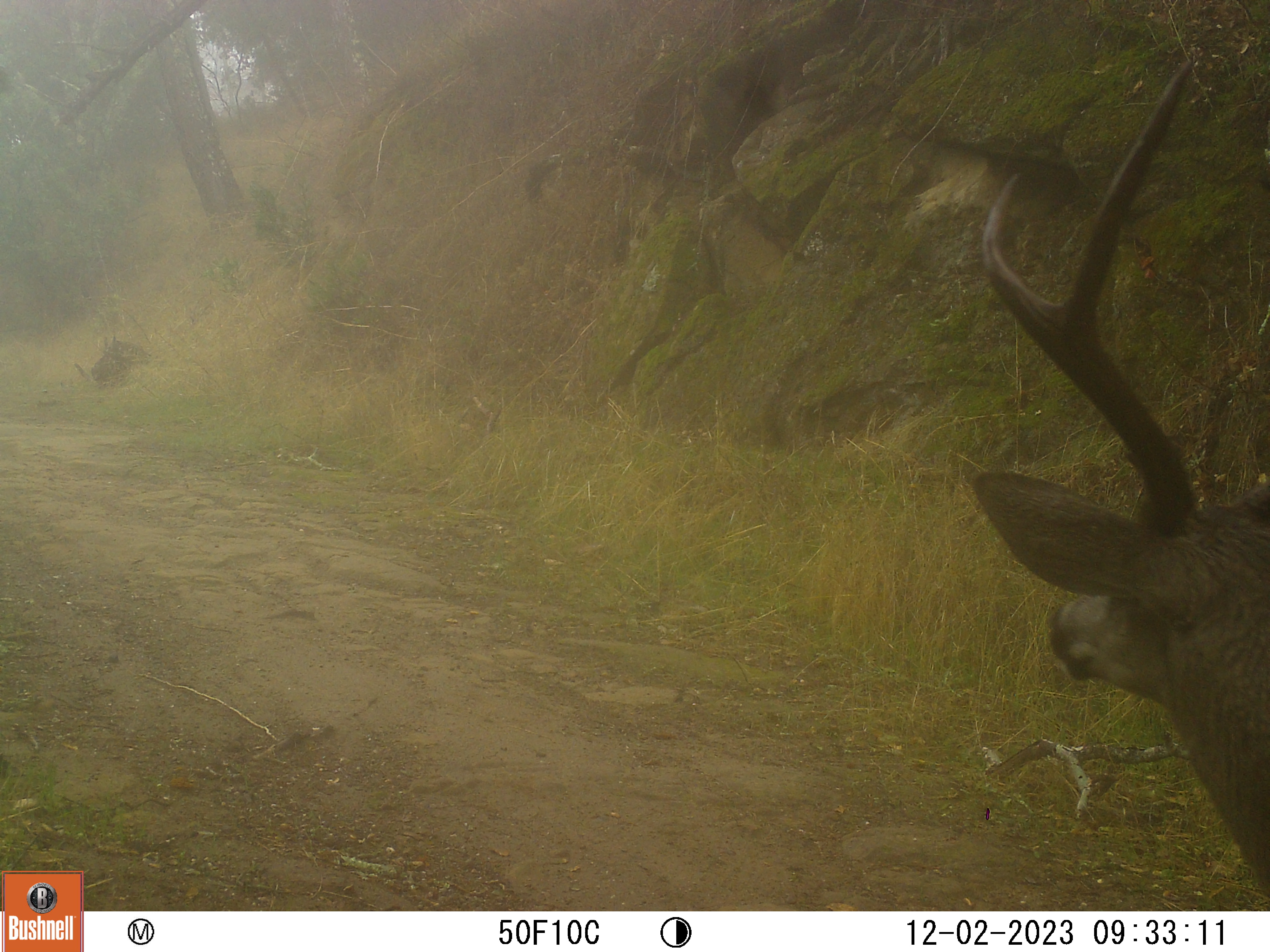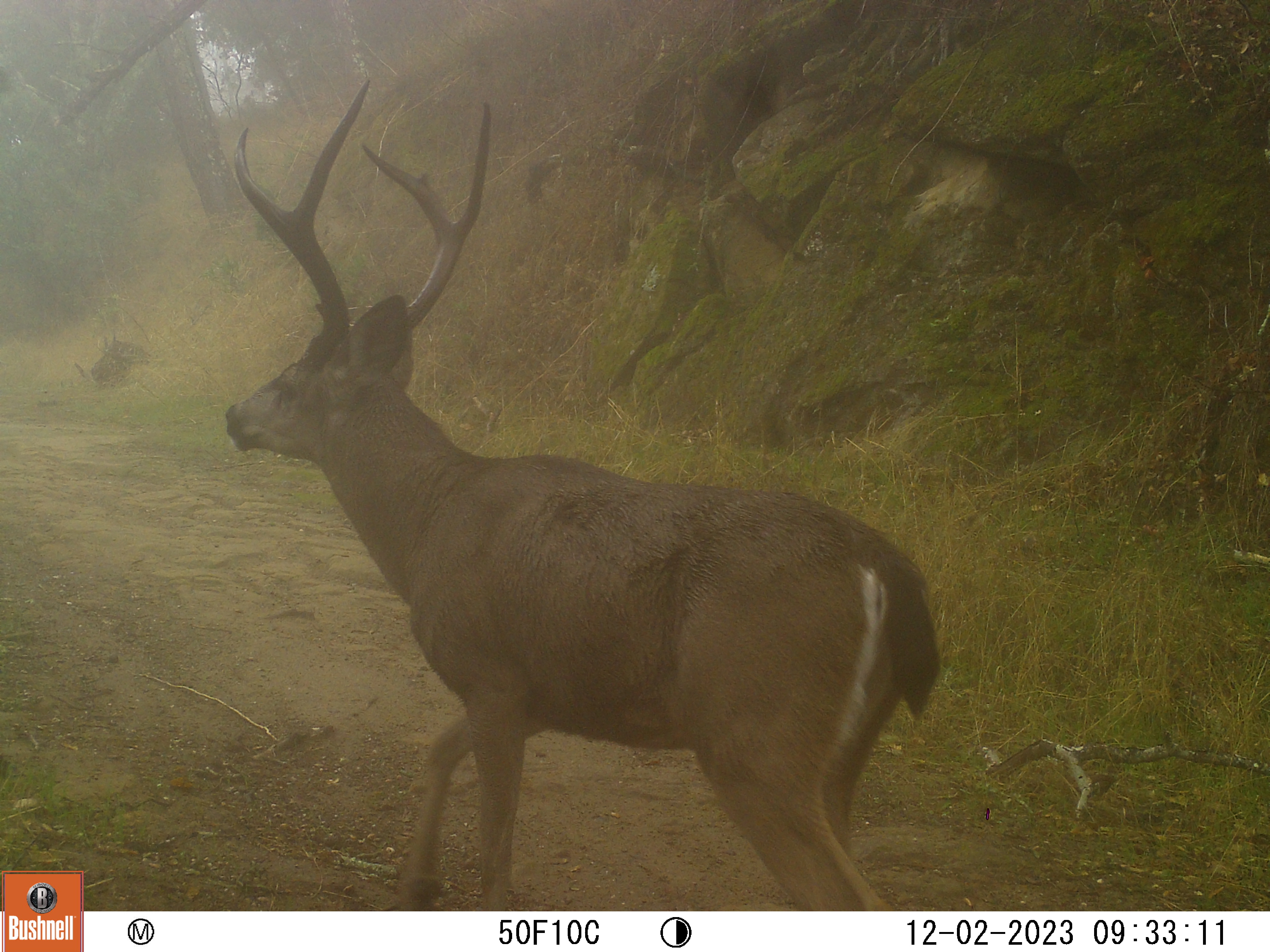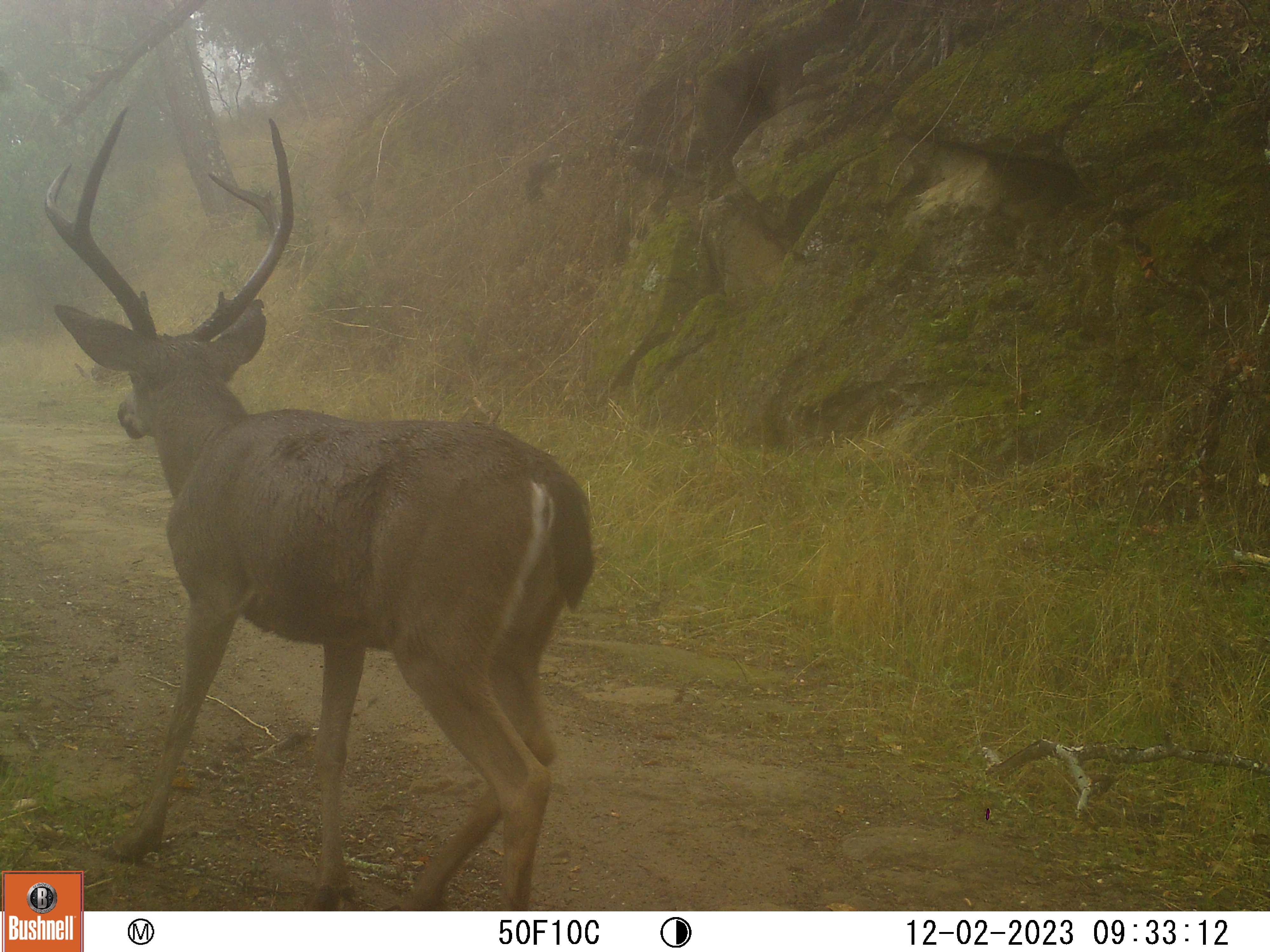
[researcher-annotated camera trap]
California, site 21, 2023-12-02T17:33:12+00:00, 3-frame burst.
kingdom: Animalia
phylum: Chordata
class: Mammalia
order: Artiodactyla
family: Cervidae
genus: Odocoileus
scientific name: Odocoileus hemionus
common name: mule deer